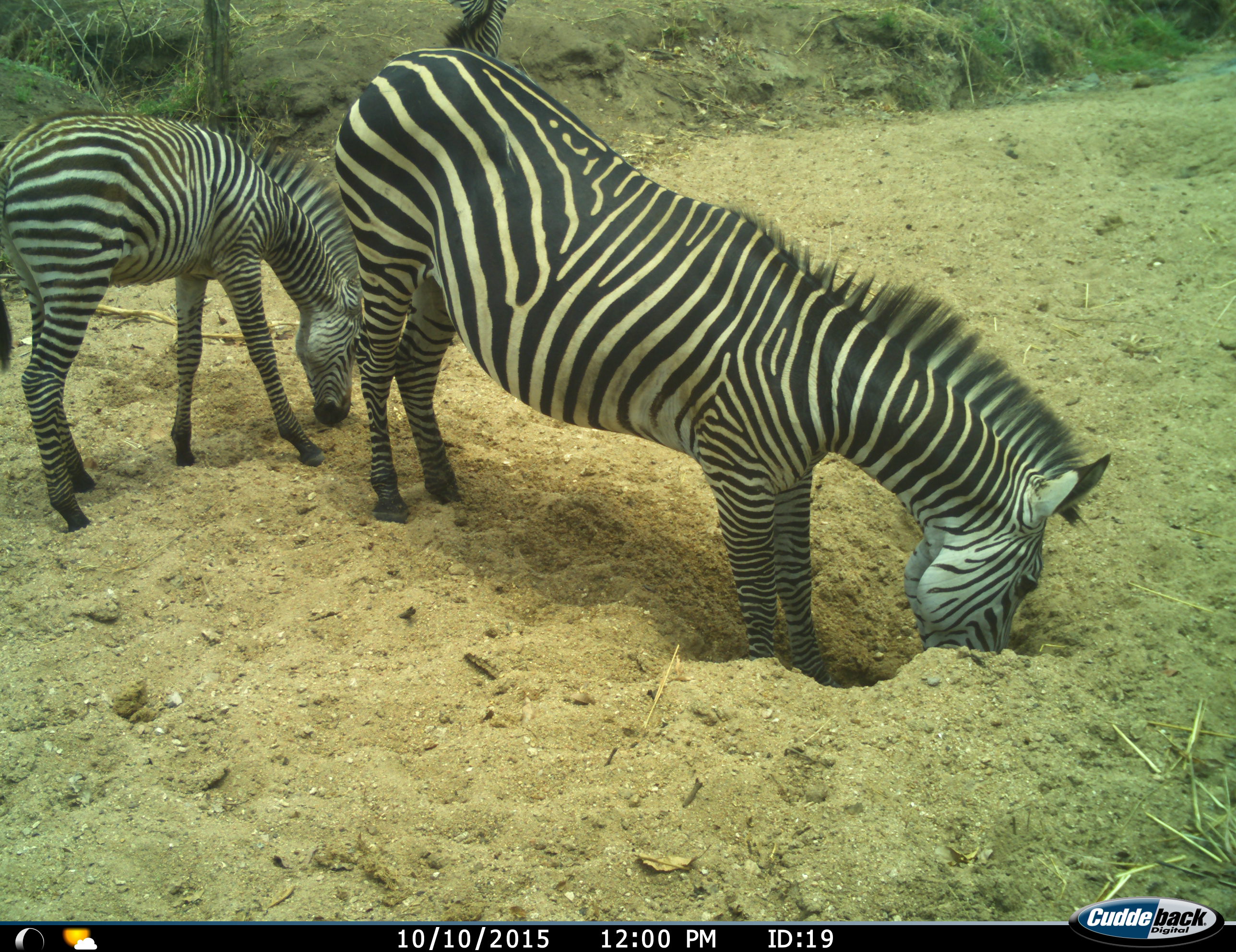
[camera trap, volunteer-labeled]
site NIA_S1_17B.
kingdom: Animalia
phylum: Chordata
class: Mammalia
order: Perissodactyla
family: Equidae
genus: Equus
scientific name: Equus quagga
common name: plains zebra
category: zebraplains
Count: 2.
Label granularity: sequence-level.